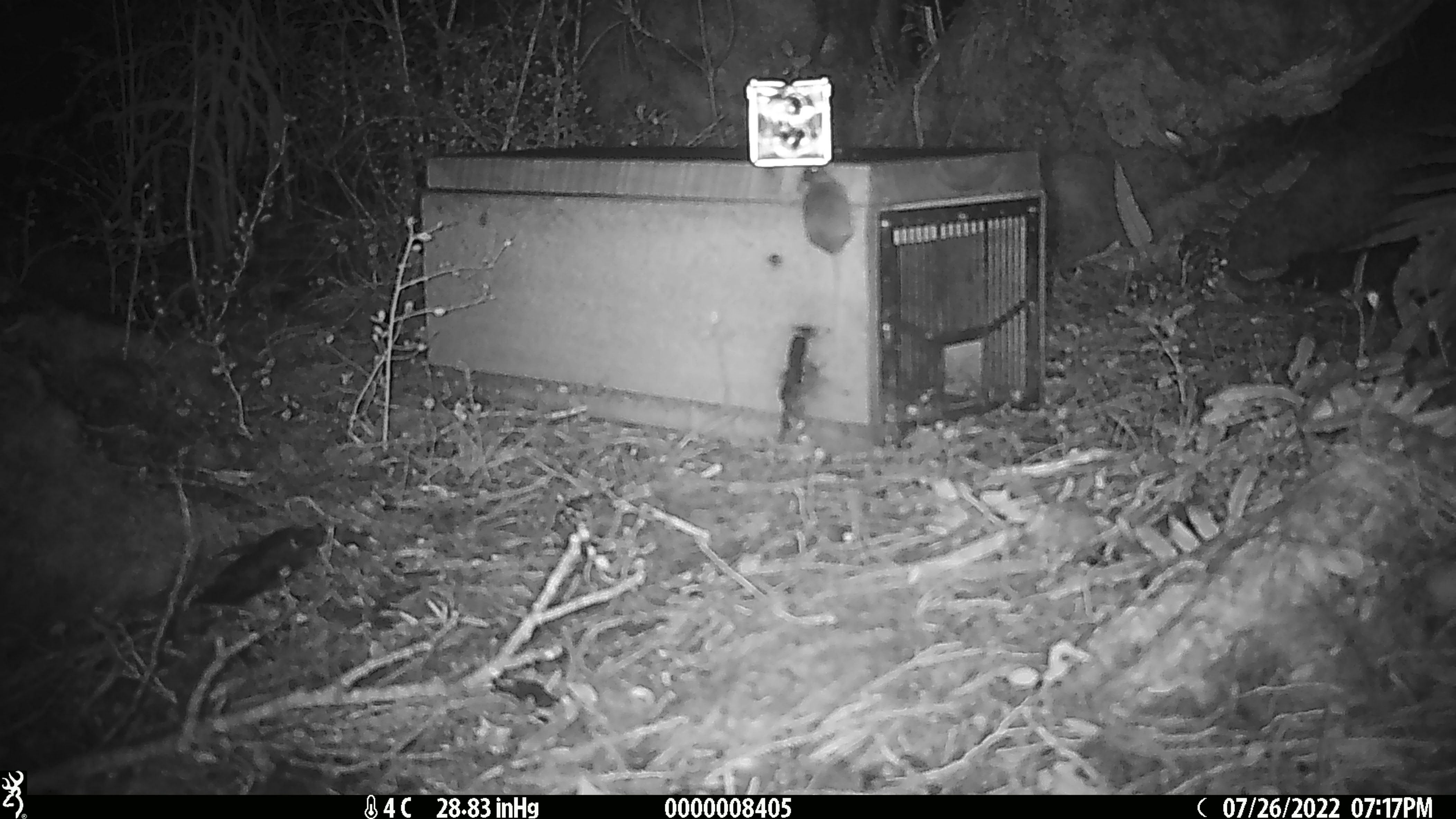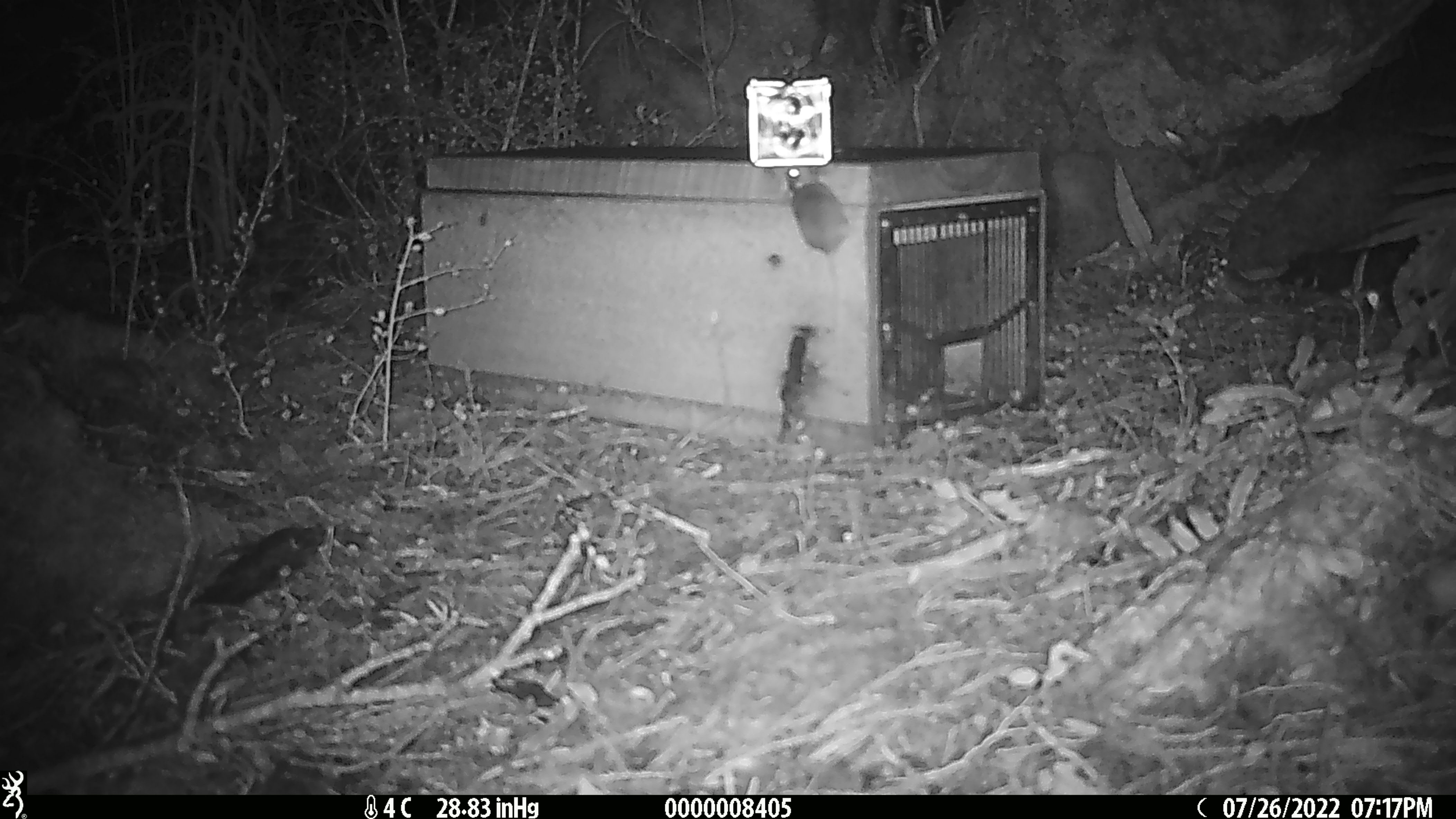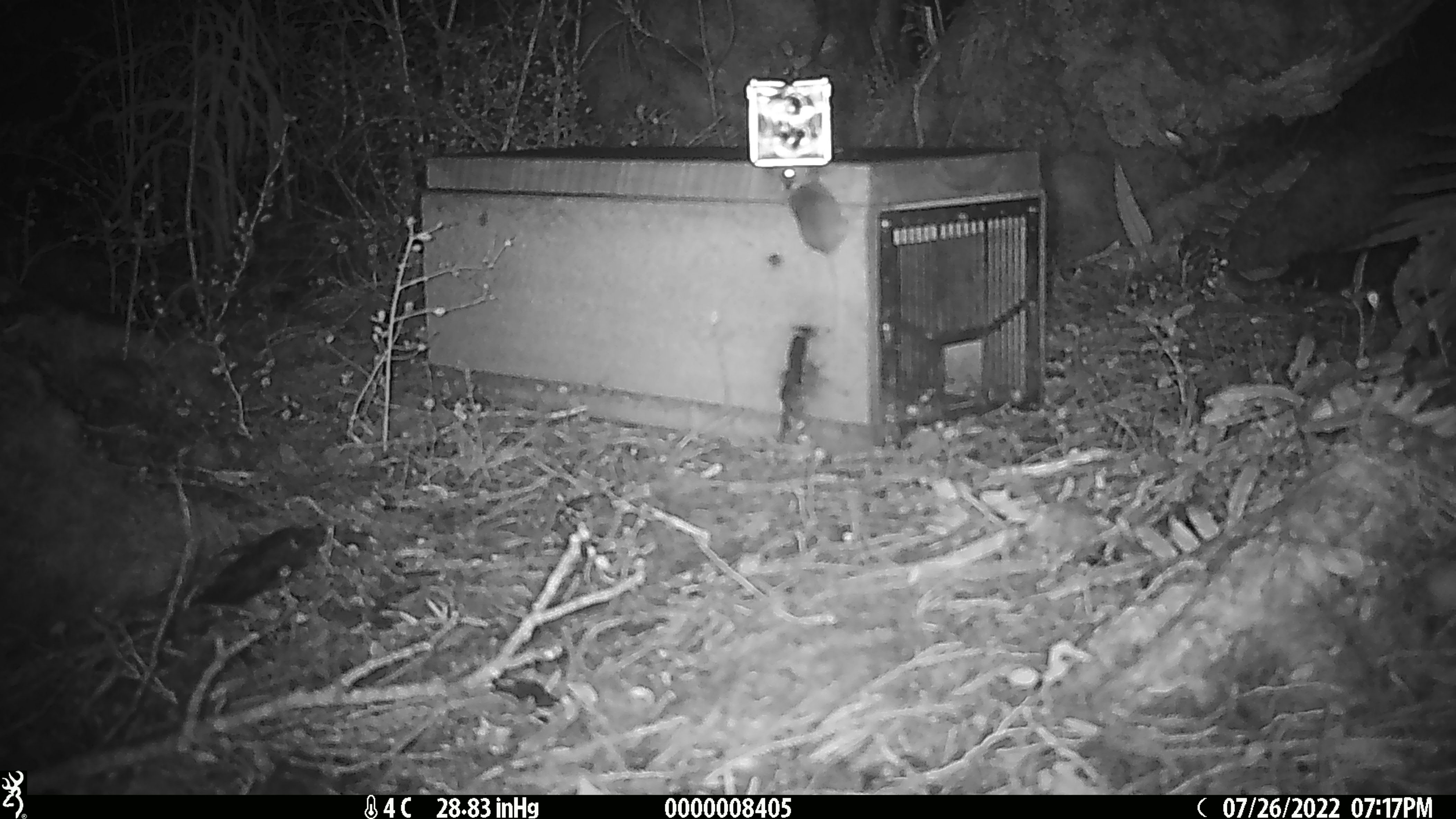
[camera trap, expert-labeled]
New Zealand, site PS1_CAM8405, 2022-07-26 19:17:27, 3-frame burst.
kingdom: Animalia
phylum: Chordata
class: Mammalia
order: Rodentia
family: Muridae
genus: Mus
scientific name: Mus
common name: mouse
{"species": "mouse (Mus)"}